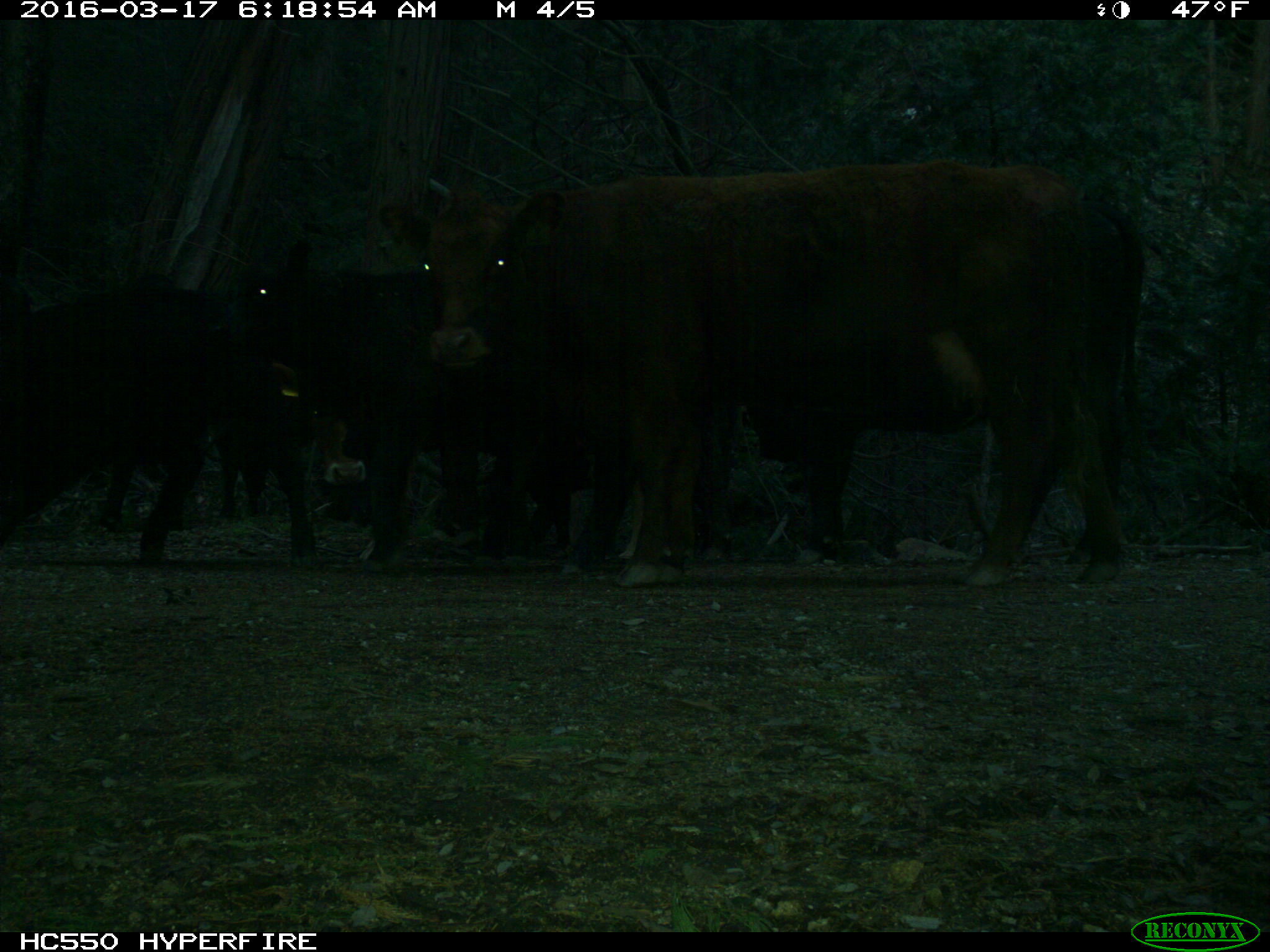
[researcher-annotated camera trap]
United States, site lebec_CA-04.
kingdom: Animalia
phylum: Chordata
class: Mammalia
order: Artiodactyla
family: Bovidae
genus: Bos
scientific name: Bos taurus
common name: domestic cow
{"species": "Bos taurus (domestic cow)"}